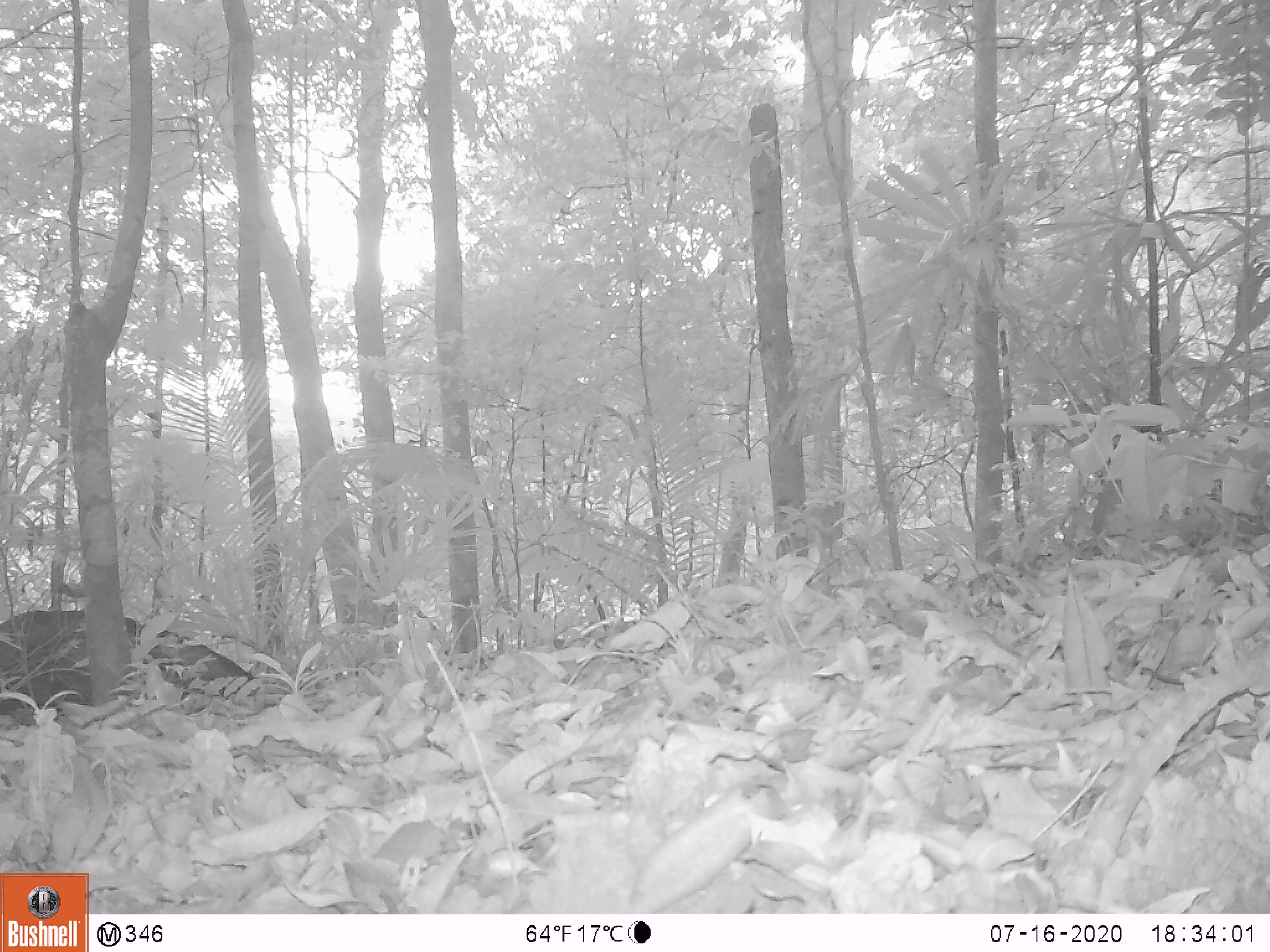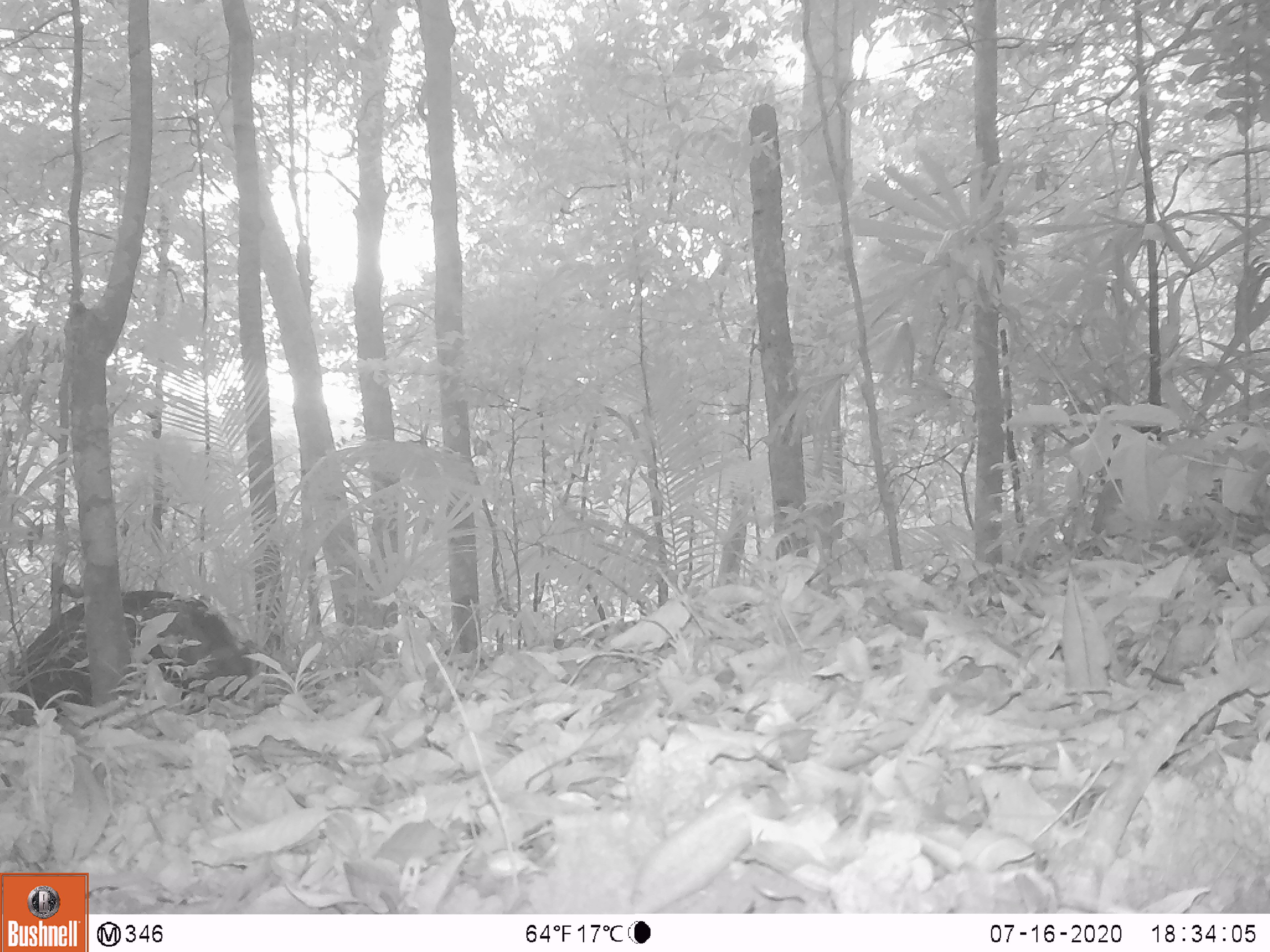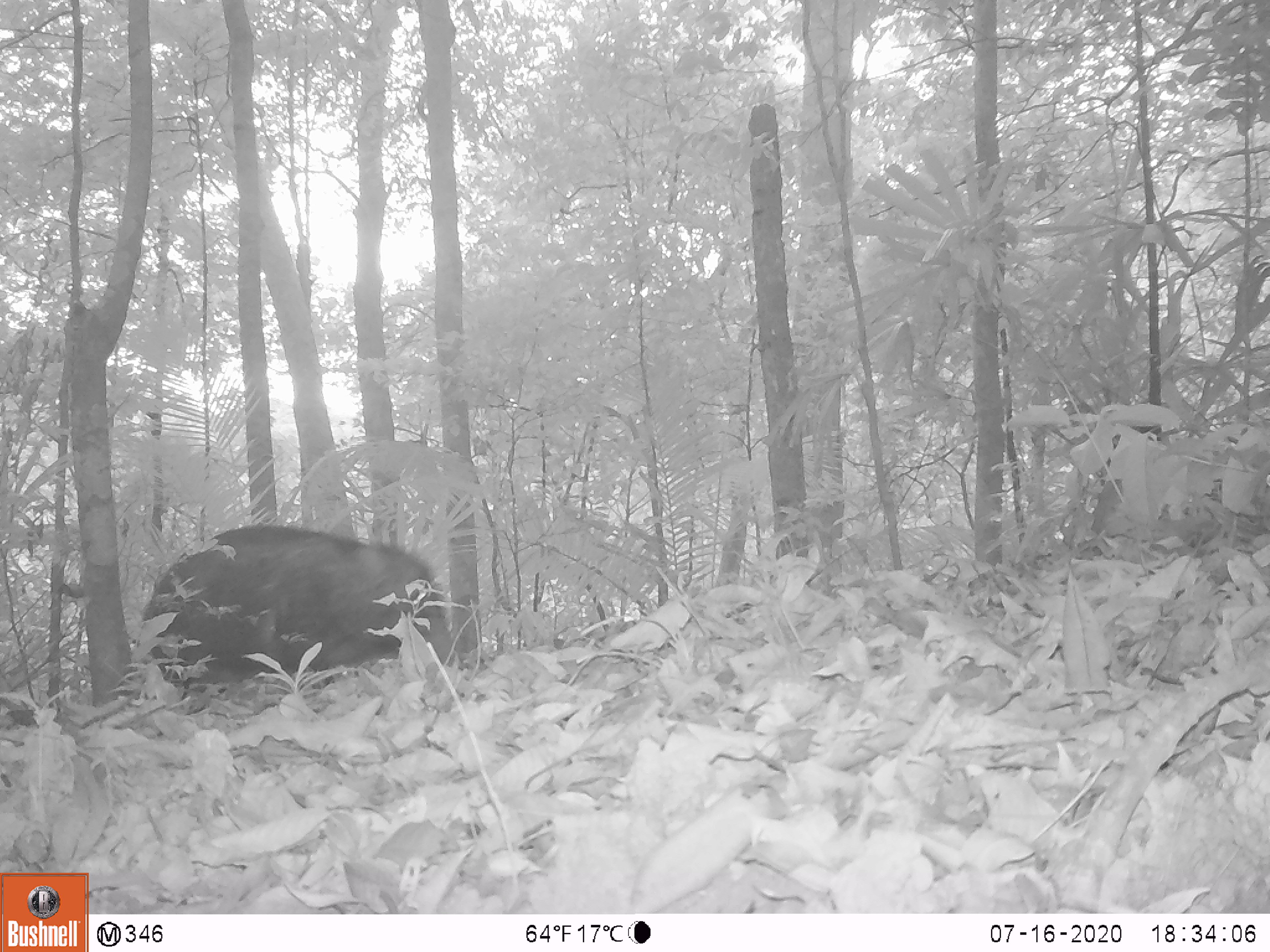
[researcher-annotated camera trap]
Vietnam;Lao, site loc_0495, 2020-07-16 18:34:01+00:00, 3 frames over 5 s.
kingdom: Animalia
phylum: Chordata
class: Mammalia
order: Artiodactyla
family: Suidae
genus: Sus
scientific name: Sus scrofa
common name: eurasian wild pig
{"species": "eurasian wild pig (Sus scrofa)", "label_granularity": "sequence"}